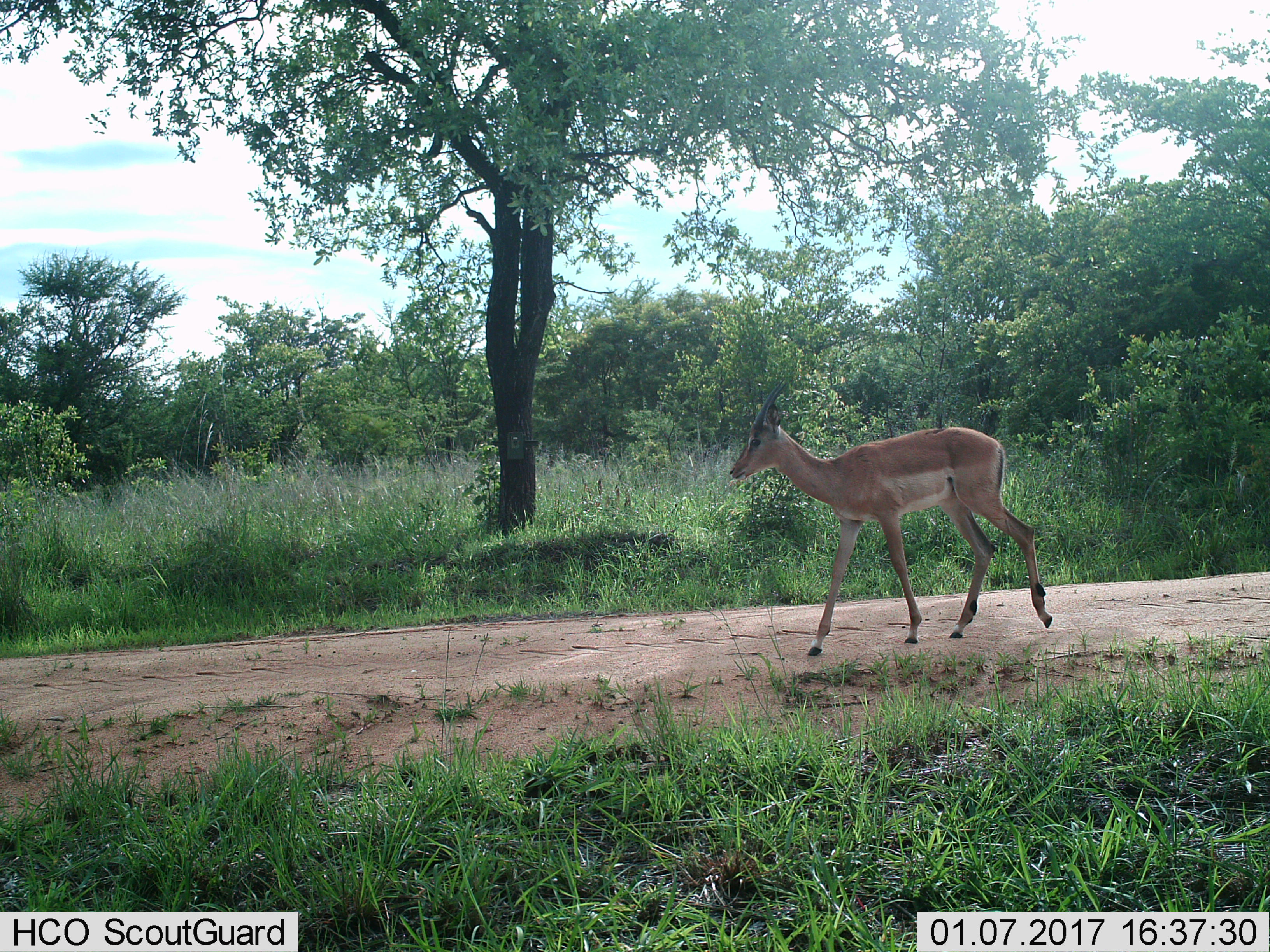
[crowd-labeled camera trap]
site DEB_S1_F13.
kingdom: Animalia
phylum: Chordata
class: Mammalia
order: Artiodactyla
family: Bovidae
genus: Aepyceros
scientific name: Aepyceros melampus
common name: impala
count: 1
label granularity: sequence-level